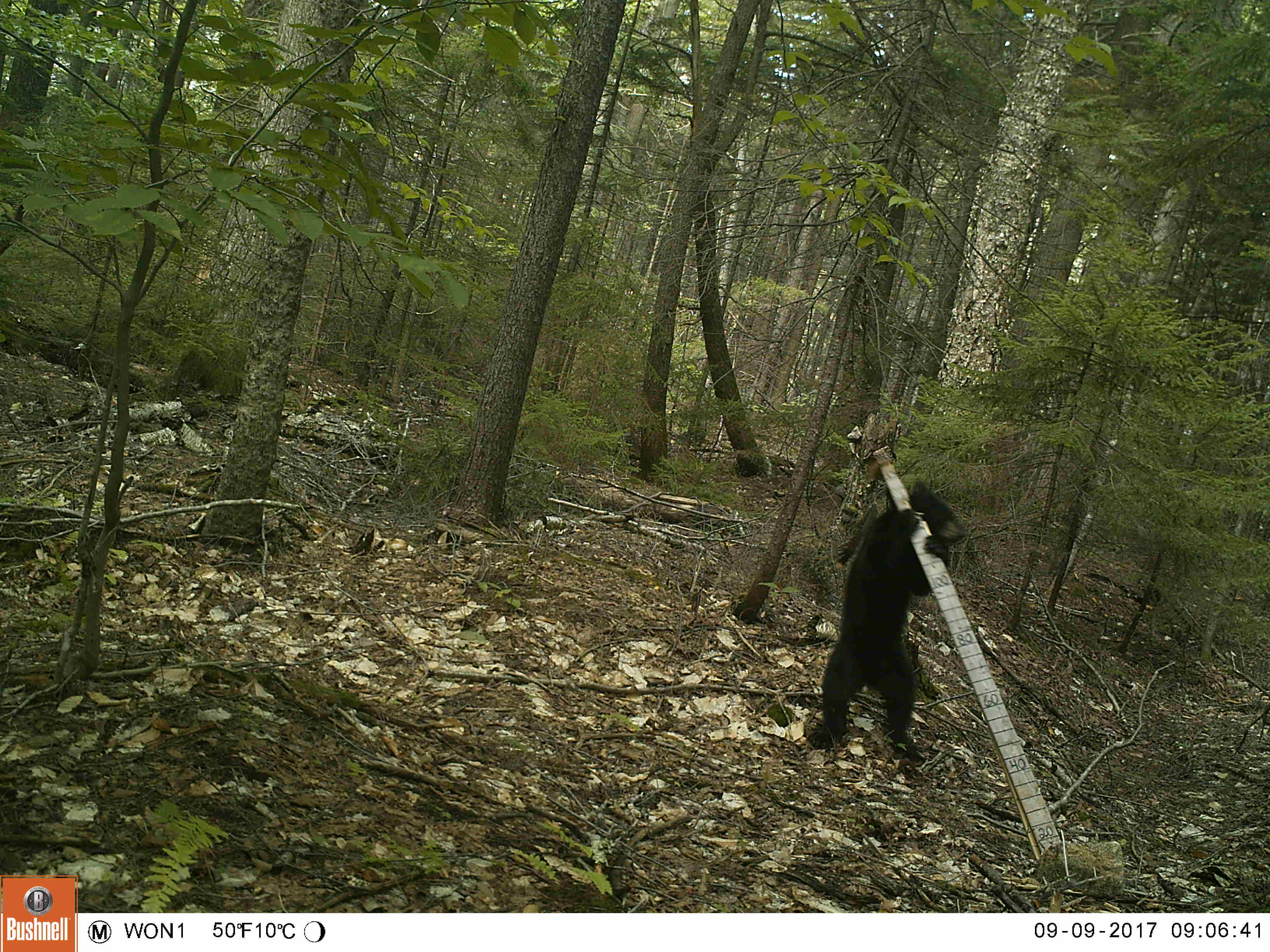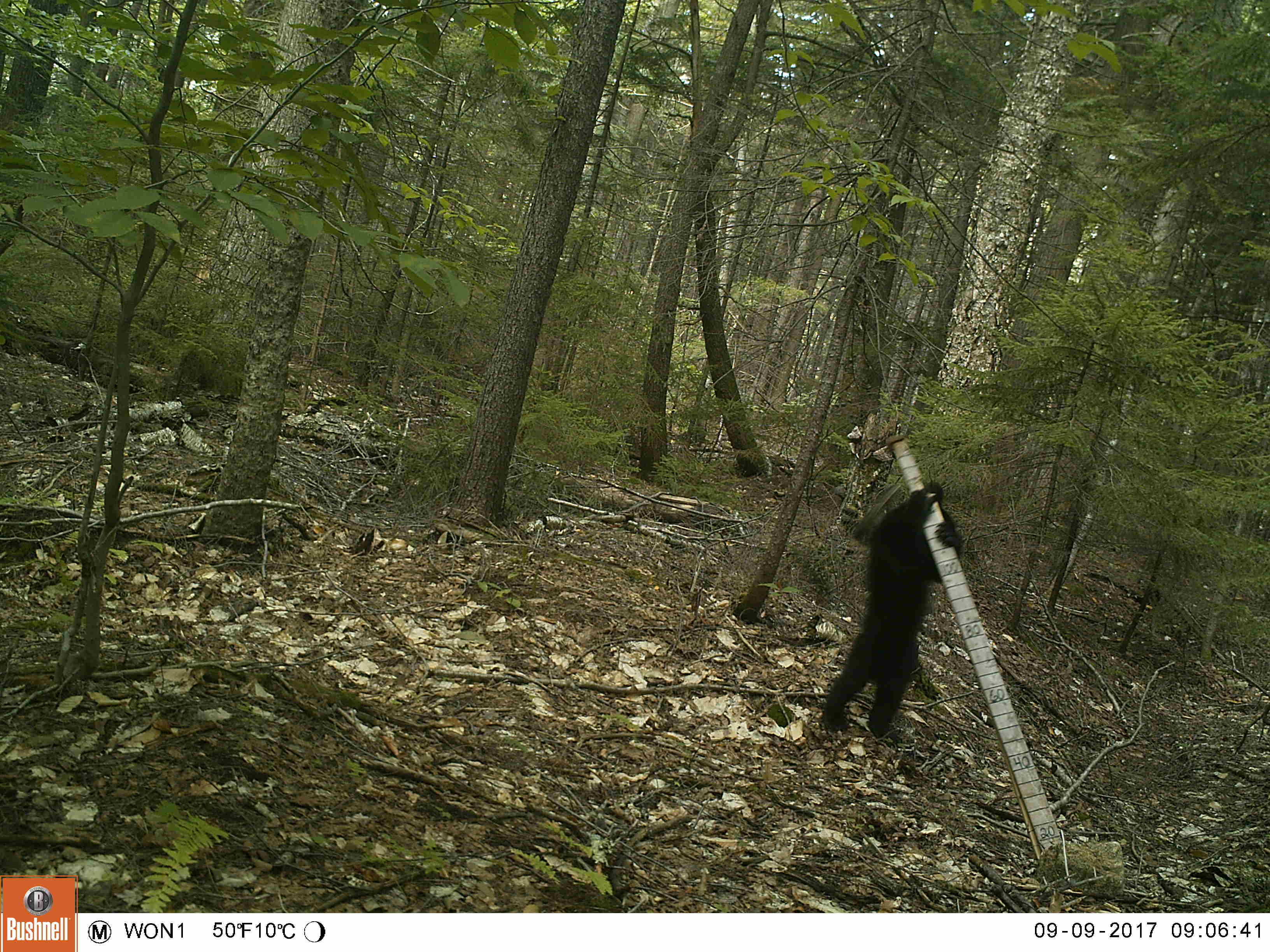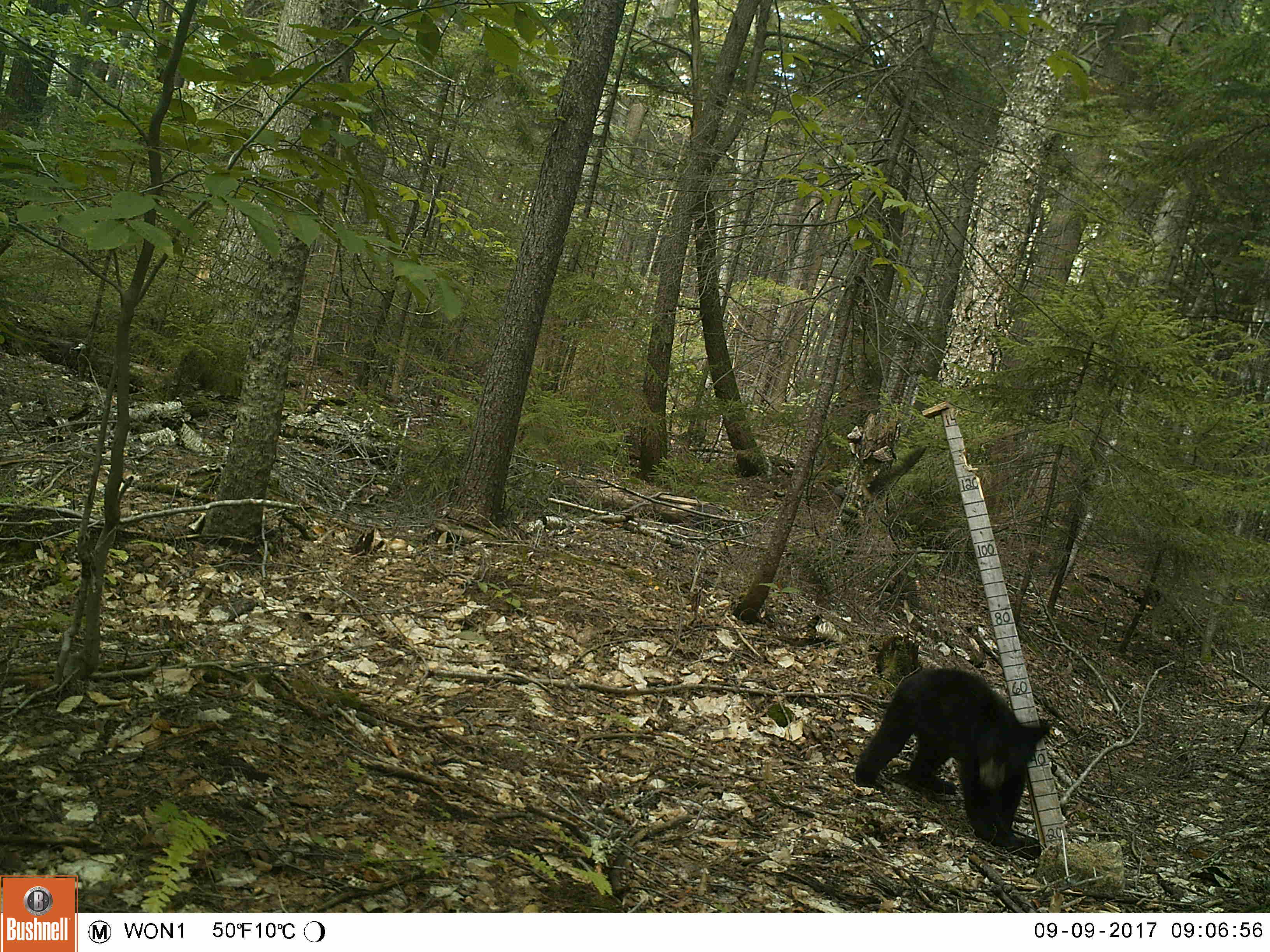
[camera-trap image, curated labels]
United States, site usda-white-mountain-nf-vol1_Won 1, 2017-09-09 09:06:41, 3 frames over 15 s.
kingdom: Animalia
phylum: Chordata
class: Mammalia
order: Carnivora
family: Ursidae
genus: Ursus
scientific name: Ursus americanus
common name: black bear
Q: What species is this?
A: Black bear (Ursus americanus).